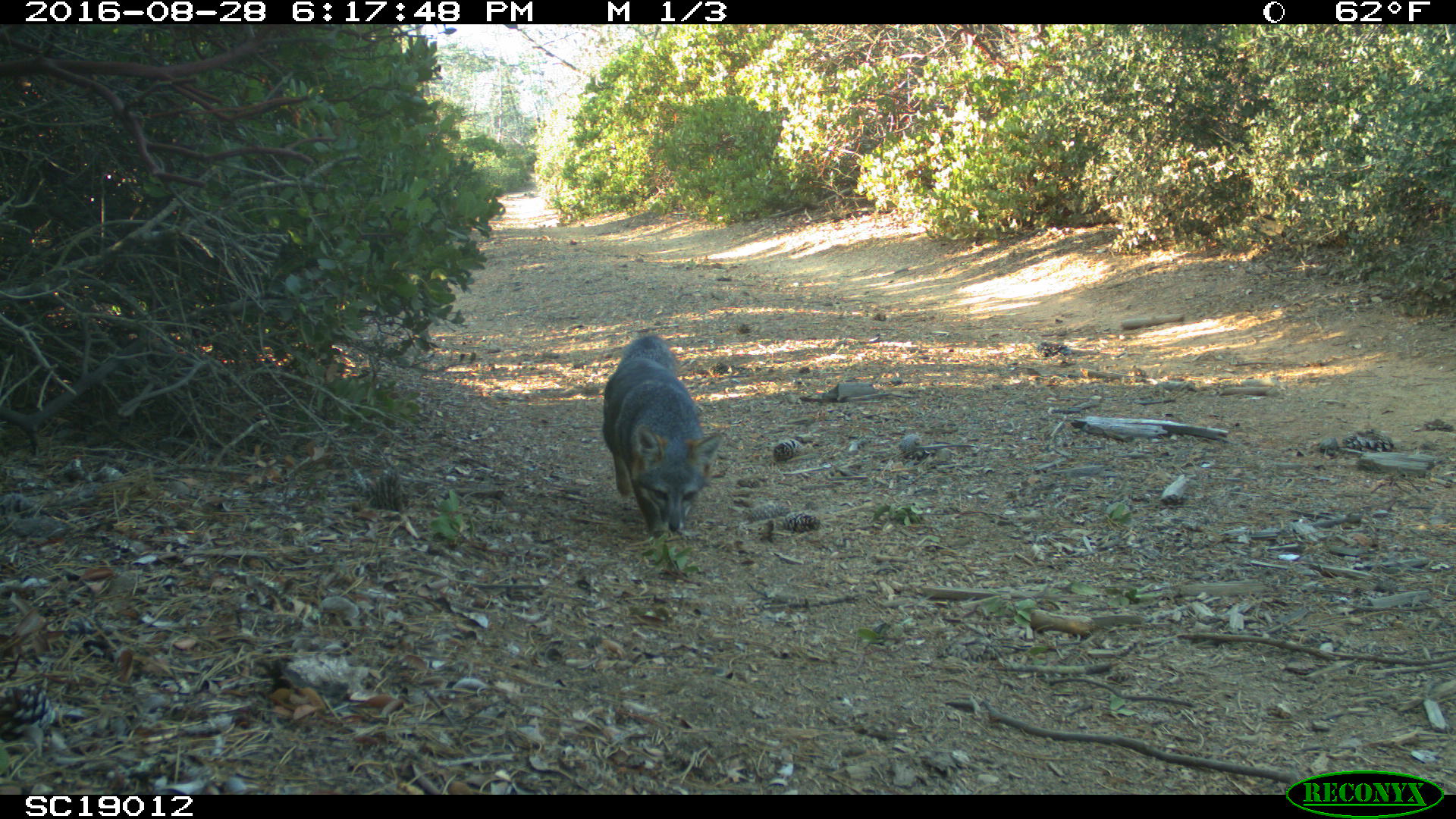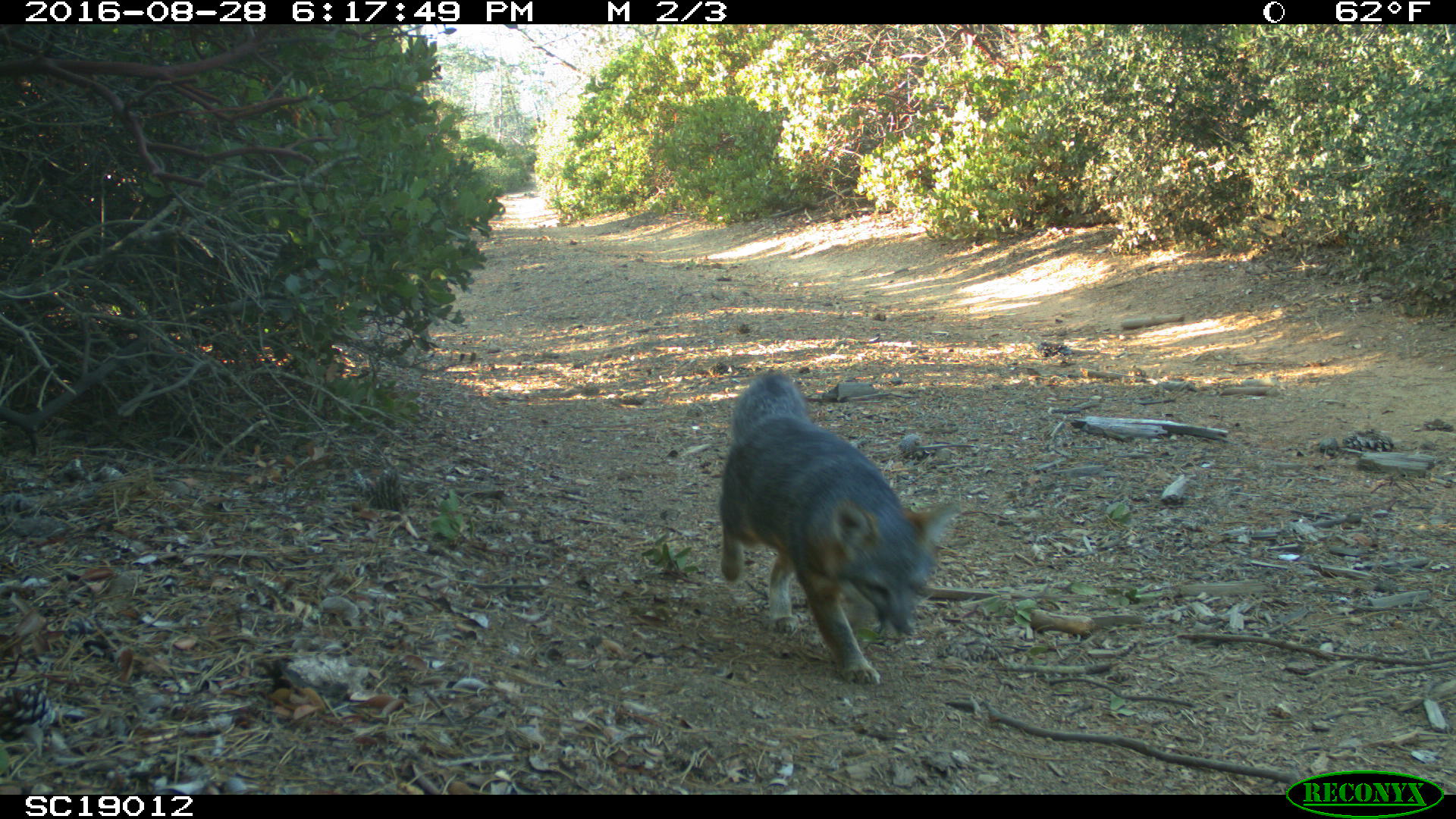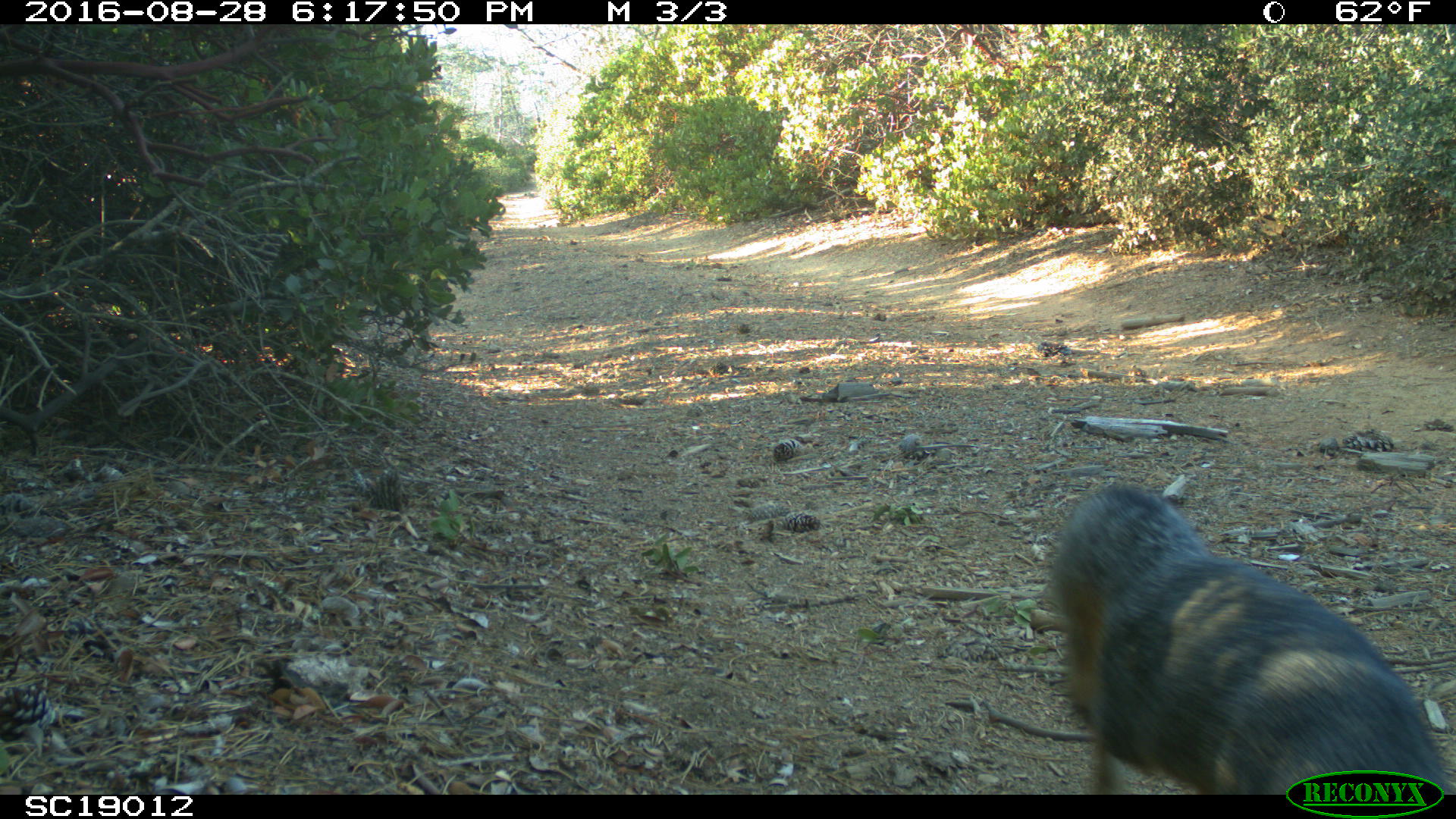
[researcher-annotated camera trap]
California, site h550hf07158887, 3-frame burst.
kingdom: Animalia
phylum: Chordata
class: Mammalia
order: Carnivora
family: Canidae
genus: Urocyon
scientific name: Urocyon littoralis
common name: island fox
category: fox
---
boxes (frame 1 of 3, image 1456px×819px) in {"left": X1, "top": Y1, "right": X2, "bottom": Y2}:
fox: {"left": 601, "top": 335, "right": 724, "bottom": 547}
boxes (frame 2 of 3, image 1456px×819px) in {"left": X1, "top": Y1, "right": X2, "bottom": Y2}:
fox: {"left": 720, "top": 371, "right": 961, "bottom": 684}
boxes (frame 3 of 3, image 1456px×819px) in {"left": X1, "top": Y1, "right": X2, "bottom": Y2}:
fox: {"left": 1047, "top": 481, "right": 1455, "bottom": 795}